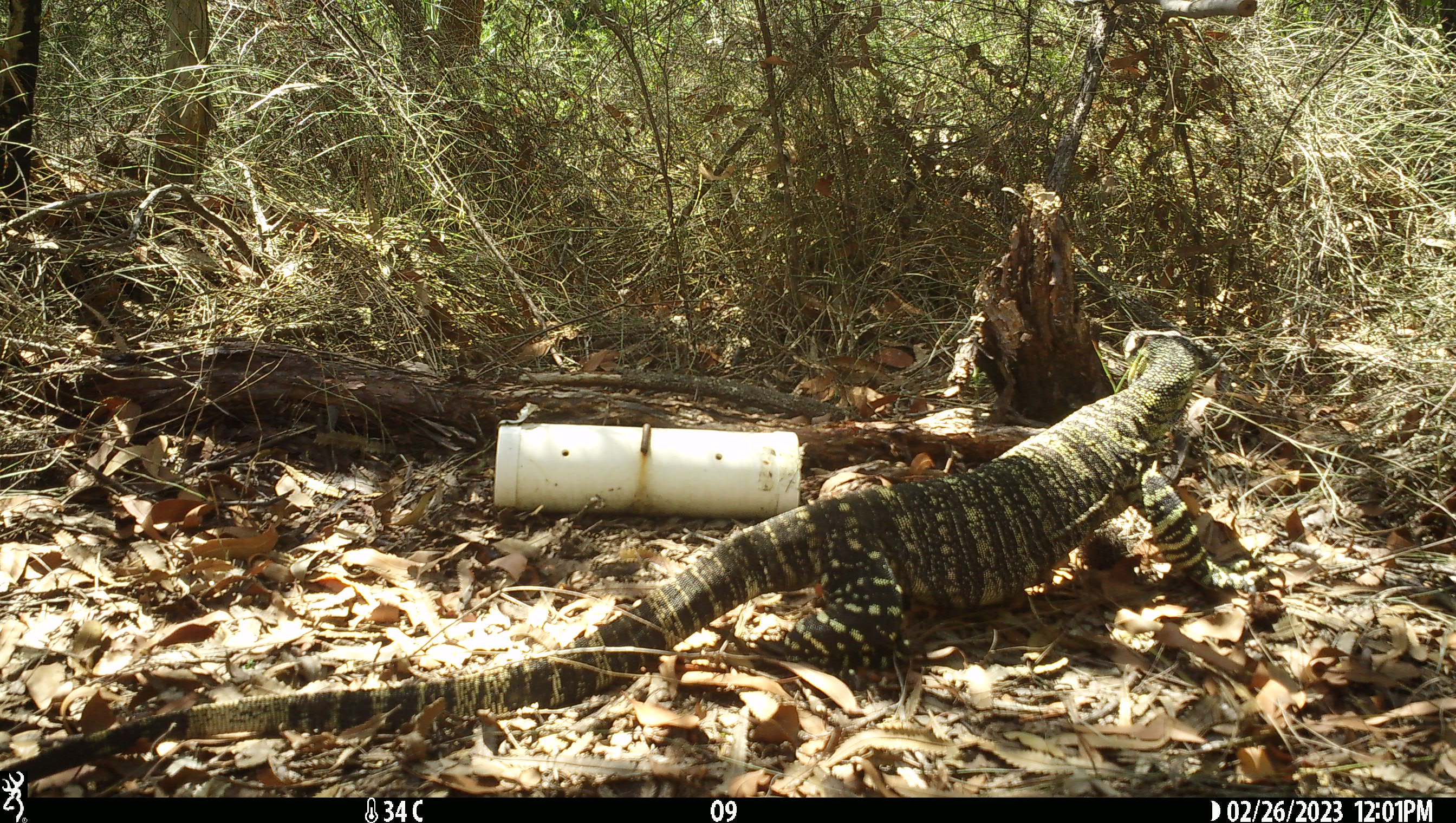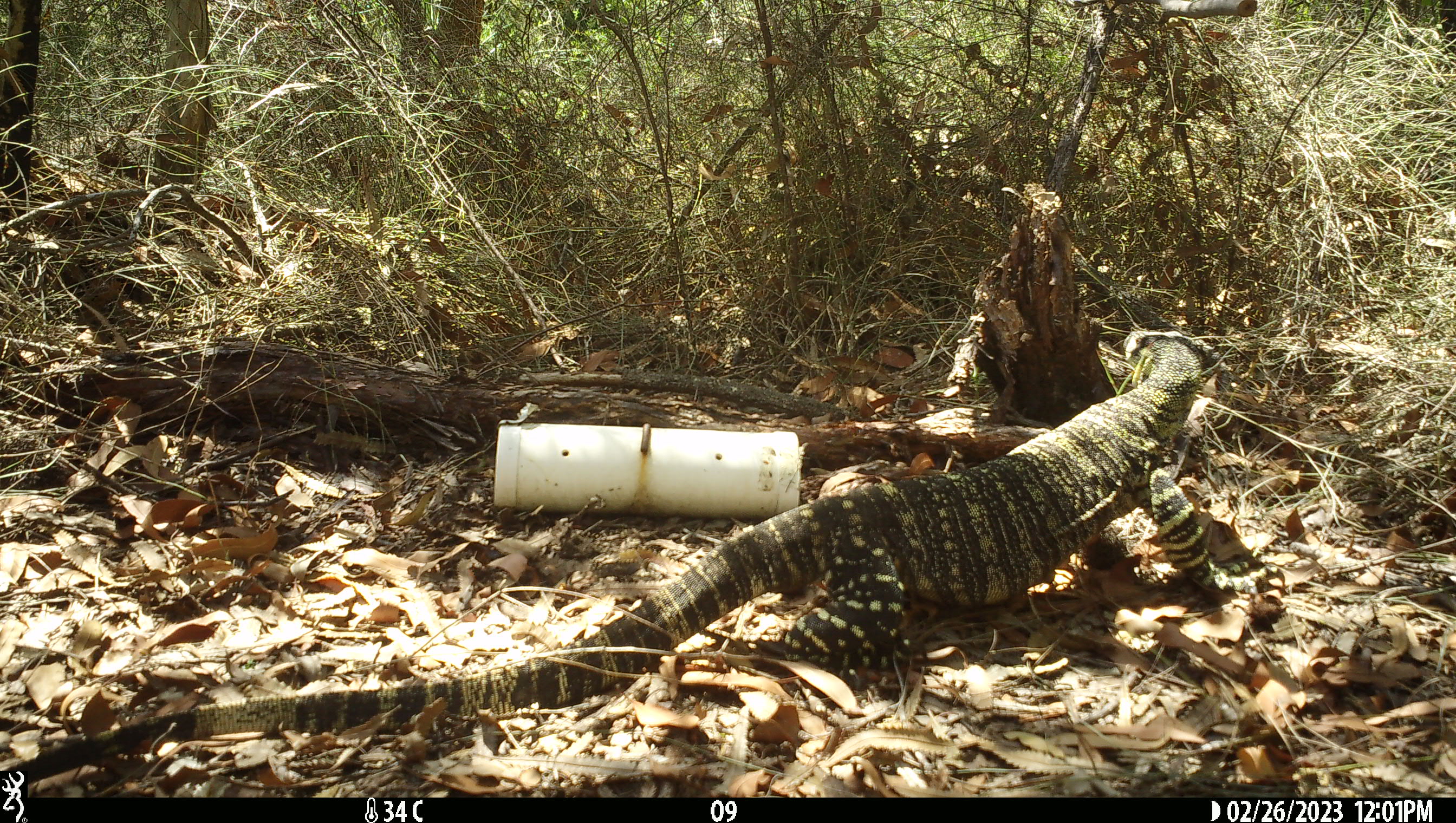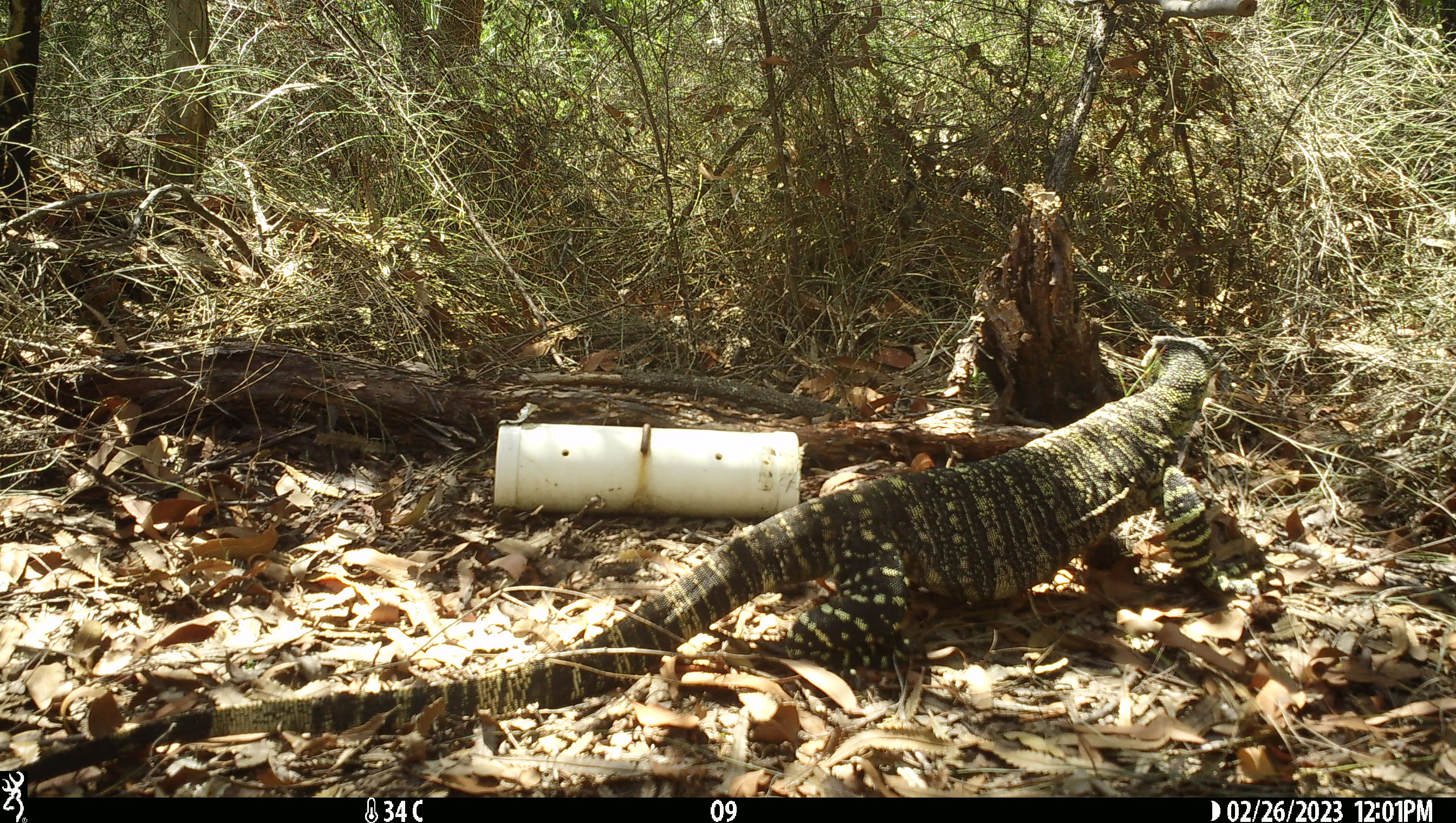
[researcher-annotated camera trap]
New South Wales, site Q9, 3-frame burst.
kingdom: Animalia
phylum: Chordata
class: Reptilia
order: Squamata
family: Varanidae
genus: Varanus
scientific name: Varanus varius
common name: lace monitor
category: goanna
Goanna (lace monitor) (Varanus varius).